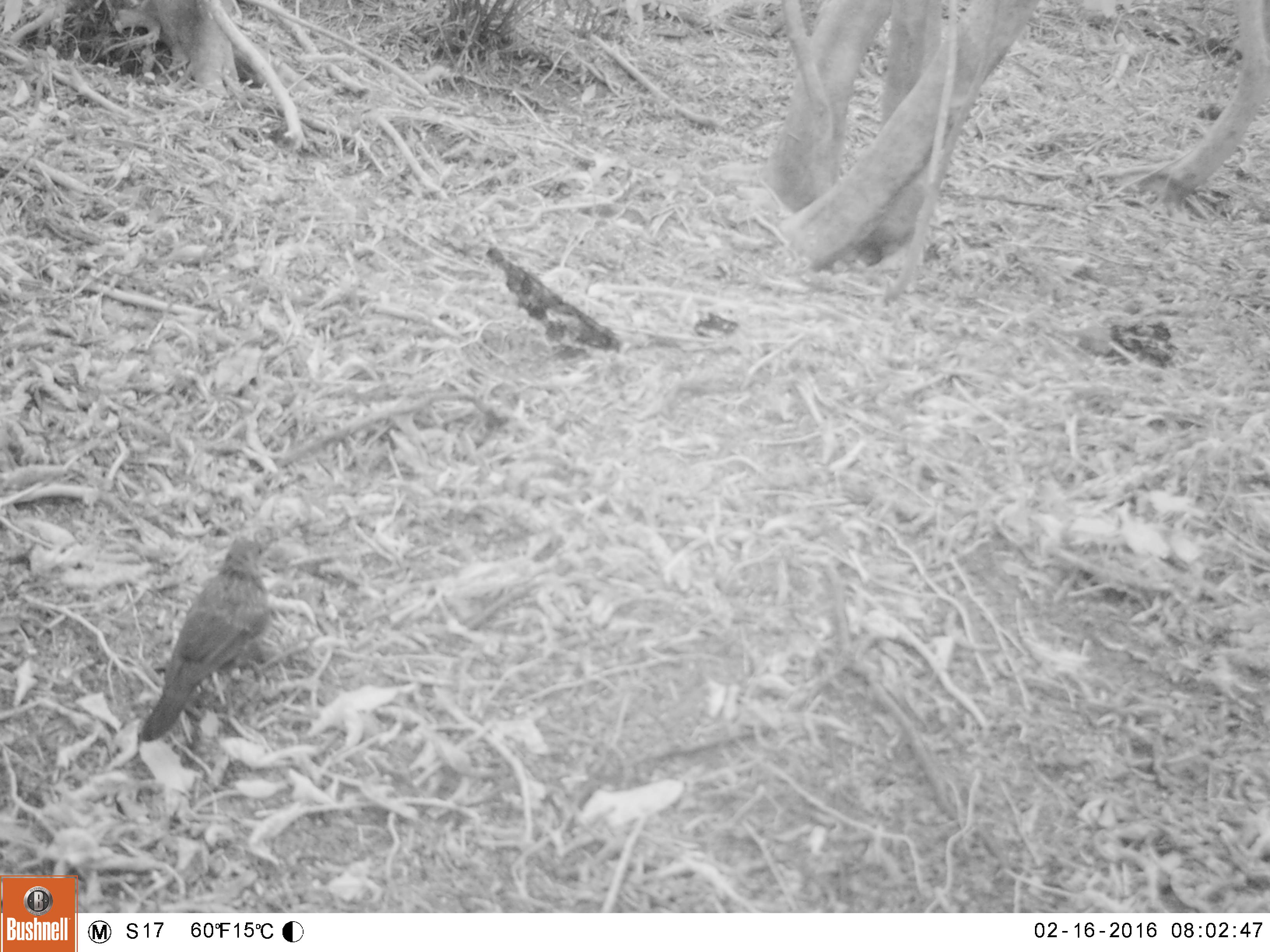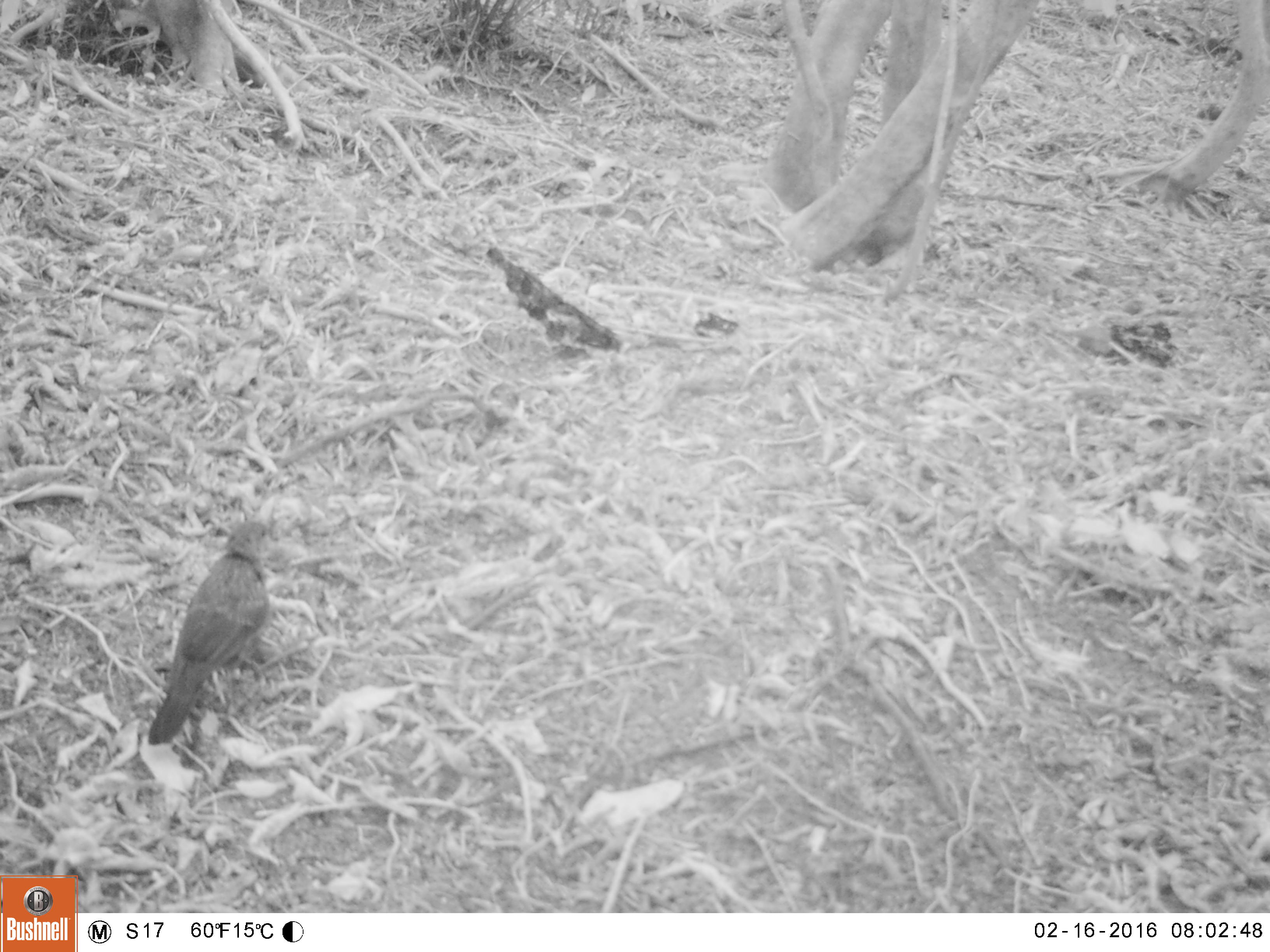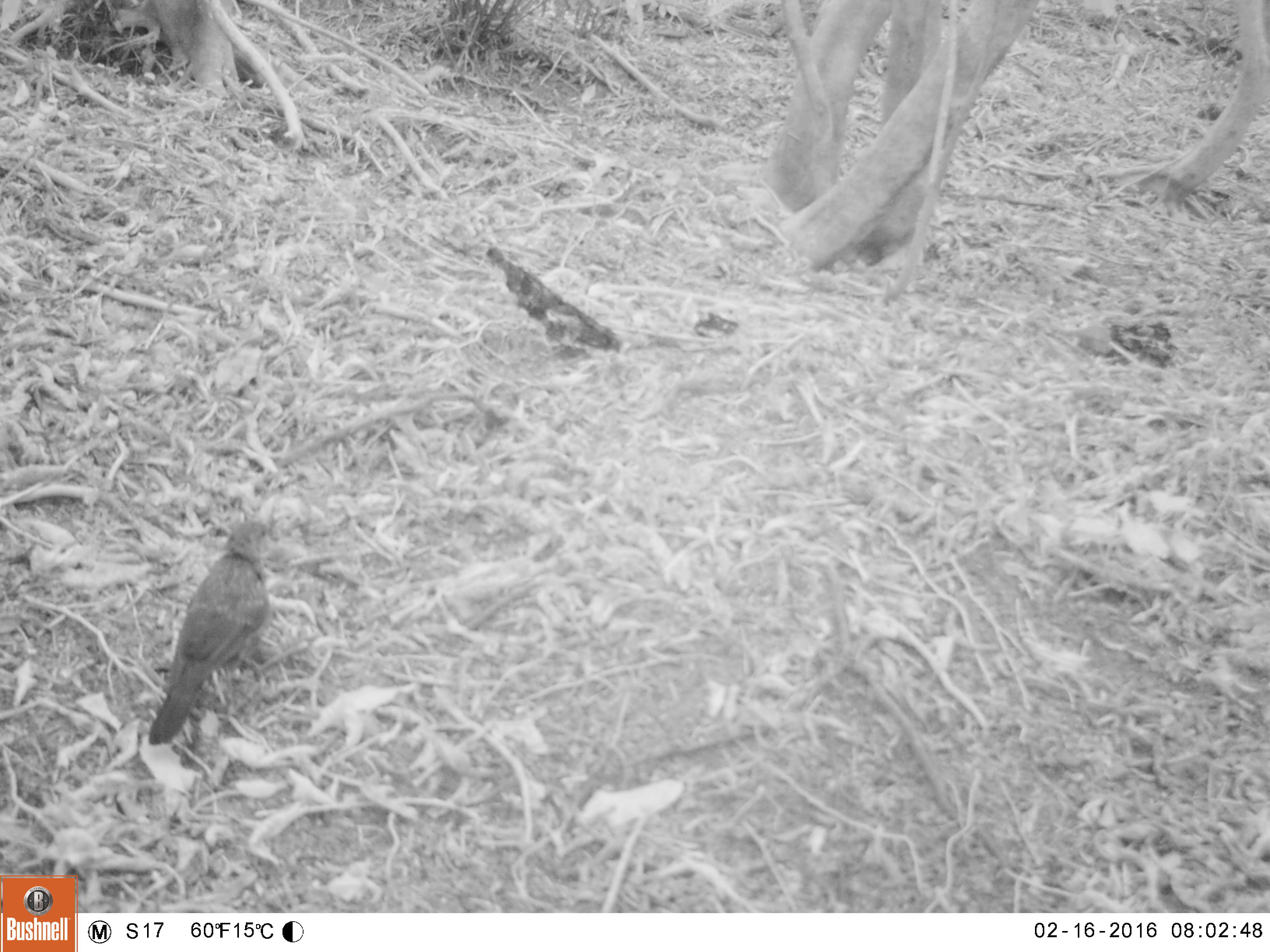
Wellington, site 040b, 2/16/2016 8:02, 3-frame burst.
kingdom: Animalia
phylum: Chordata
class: Aves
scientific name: Aves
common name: bird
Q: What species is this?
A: Bird (Aves).